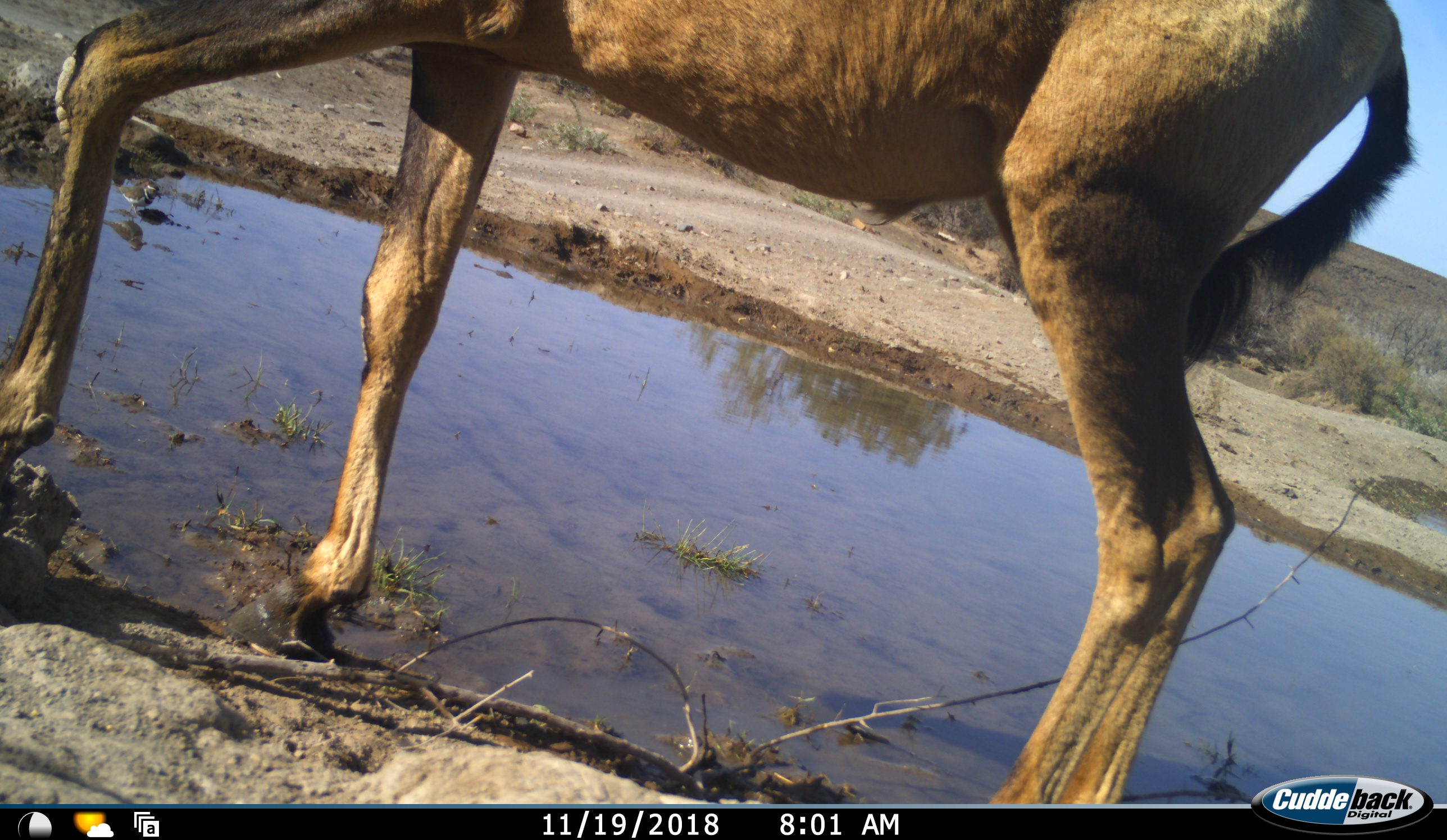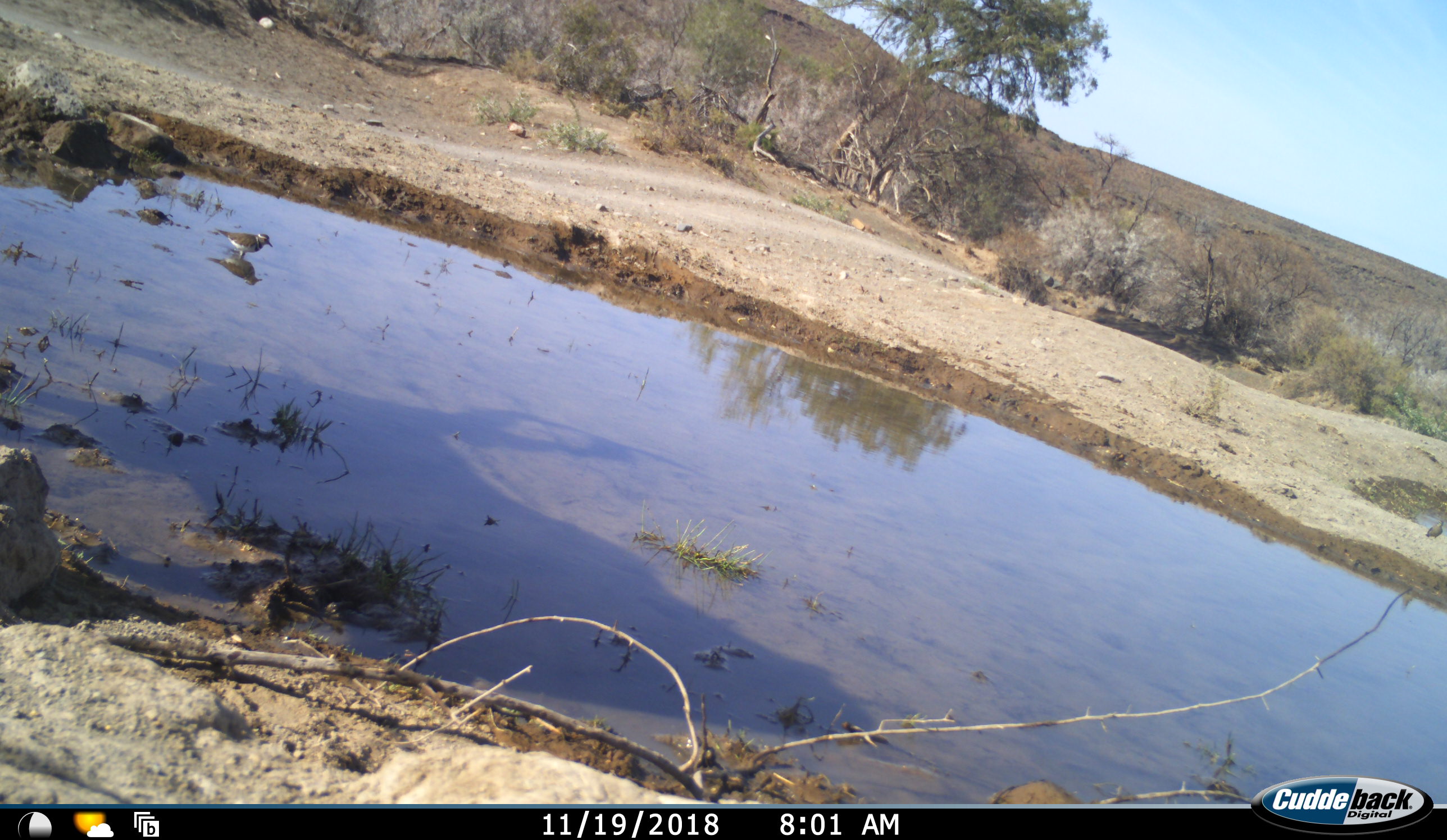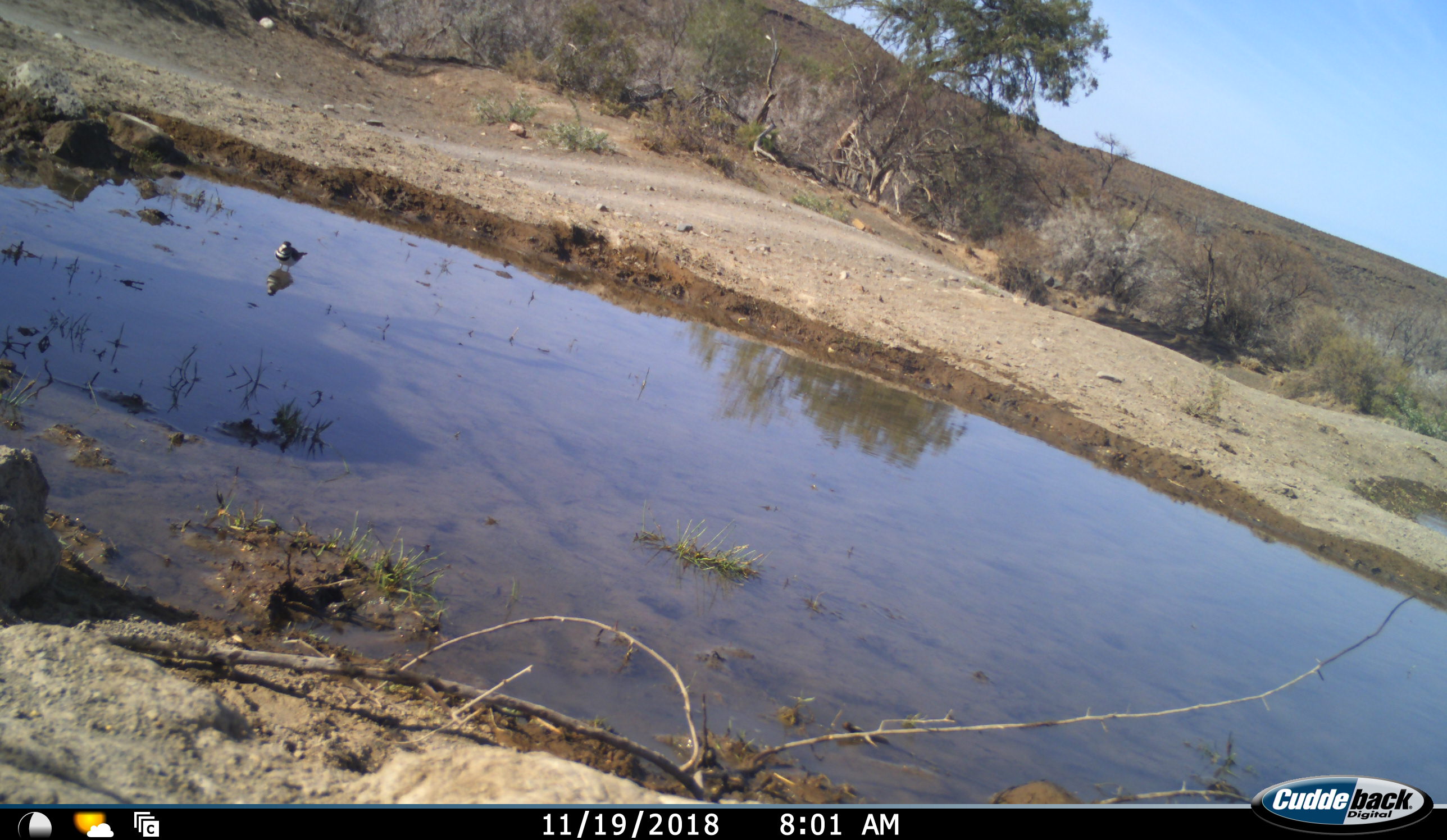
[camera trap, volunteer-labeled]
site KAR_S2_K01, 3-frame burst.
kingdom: Animalia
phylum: Chordata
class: Mammalia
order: Artiodactyla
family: Bovidae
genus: Alcelaphus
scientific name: Alcelaphus buselaphus caama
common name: red hartebeest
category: hartebeestred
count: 1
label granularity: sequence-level